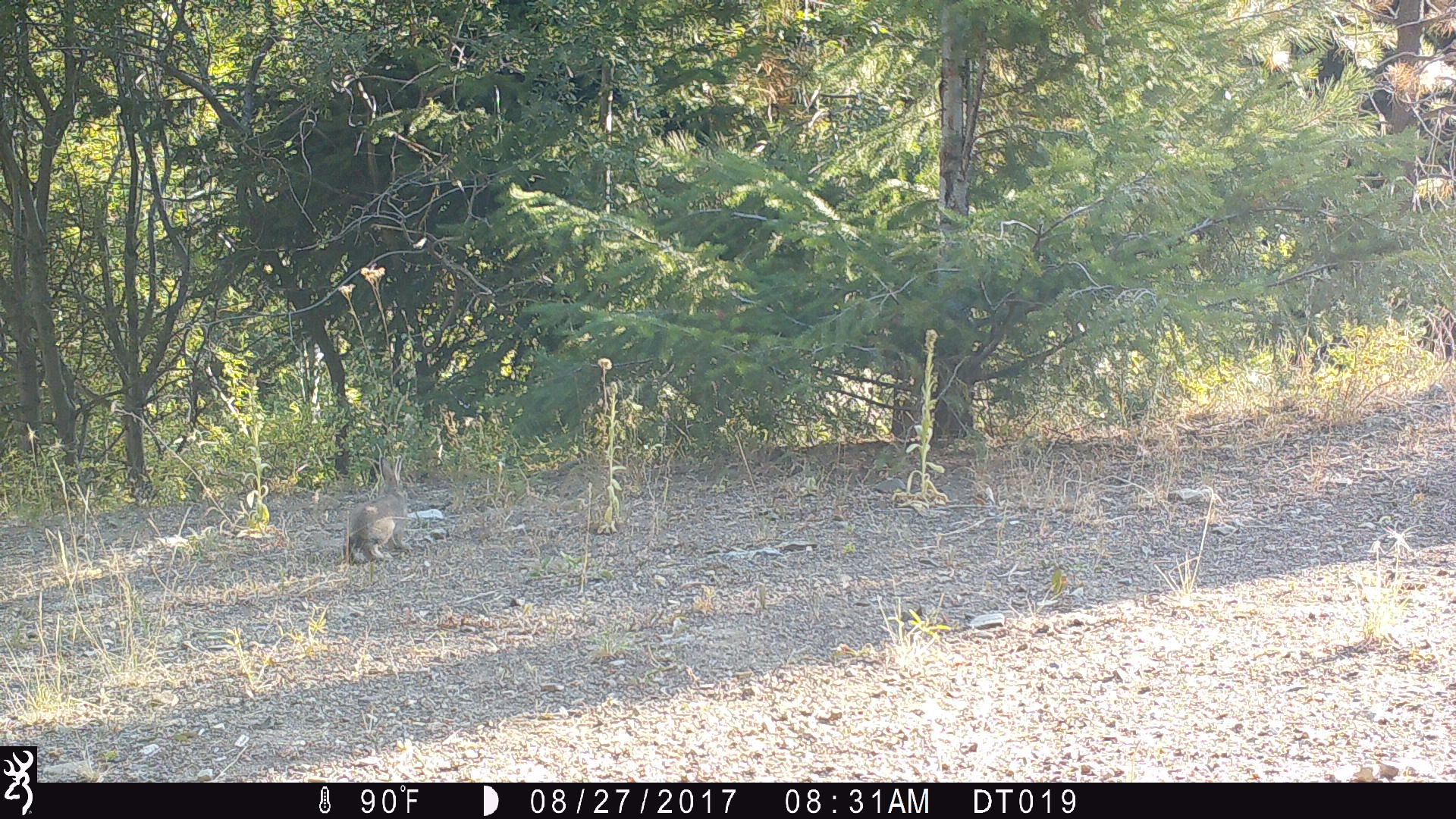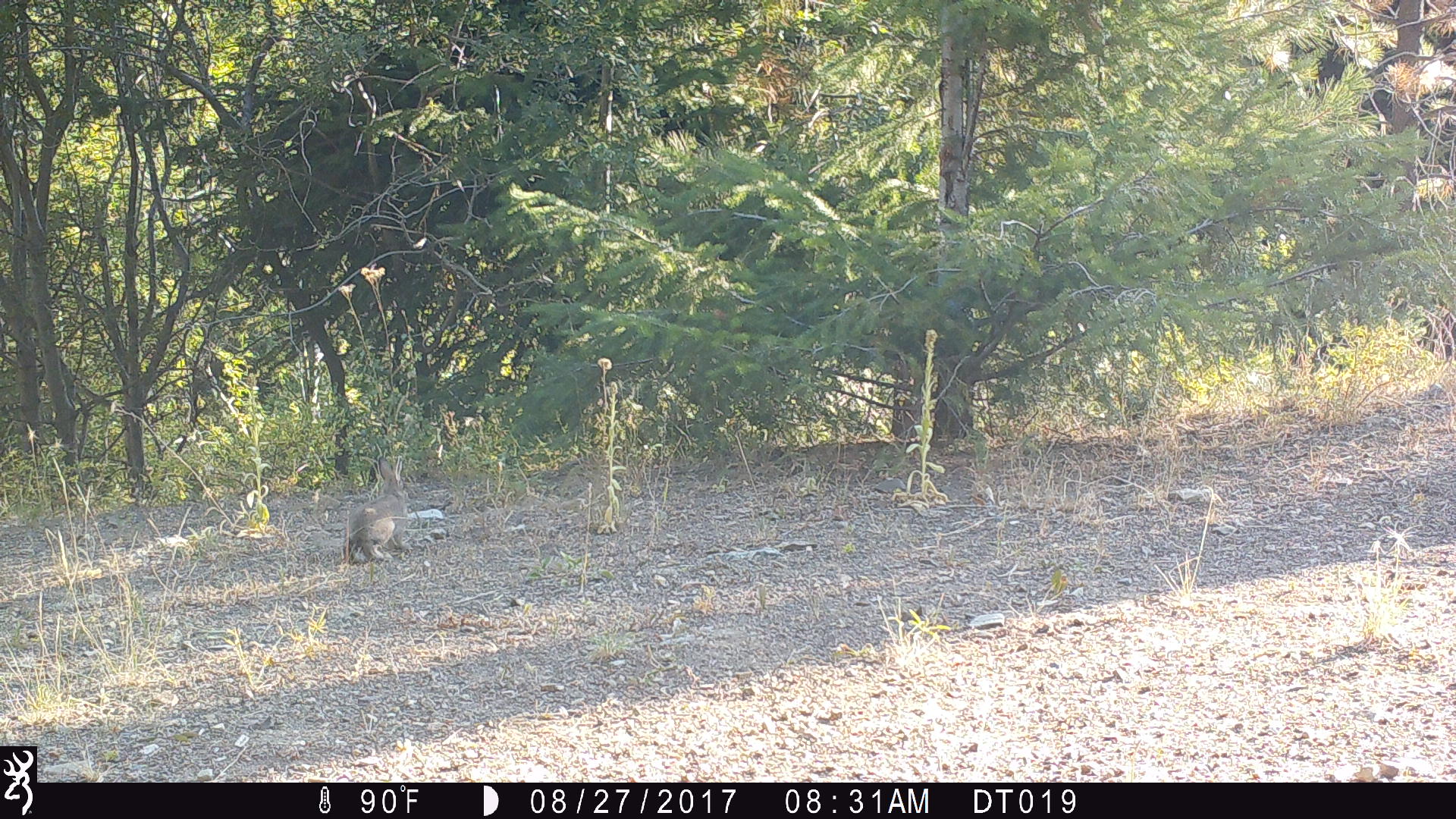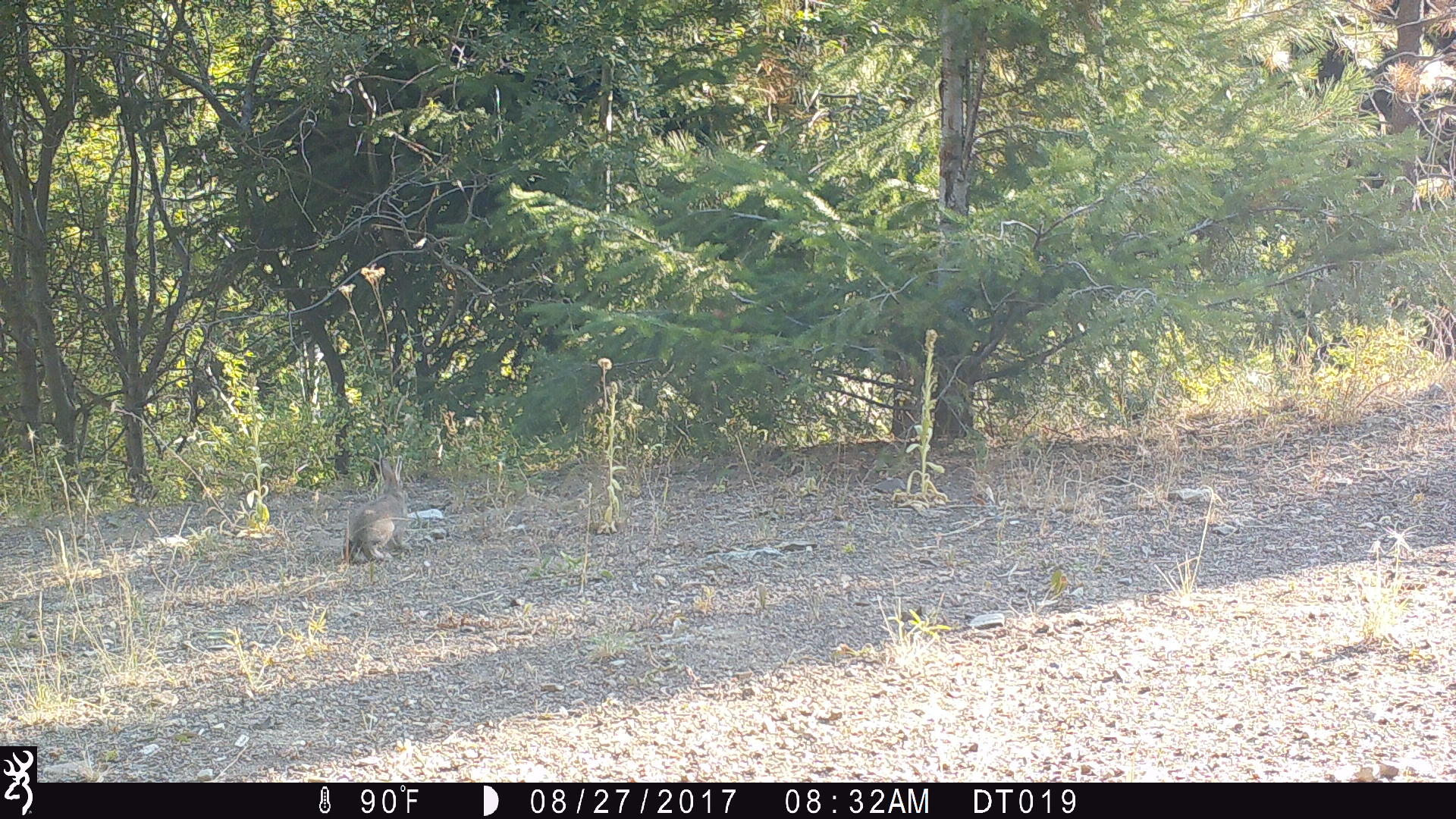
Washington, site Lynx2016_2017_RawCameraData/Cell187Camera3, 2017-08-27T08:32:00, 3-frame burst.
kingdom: Animalia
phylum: Chordata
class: Mammalia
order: Lagomorpha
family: Leporidae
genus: Lepus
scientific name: Lepus americanus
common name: snowshoe hare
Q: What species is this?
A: Lepus americanus (snowshoe hare).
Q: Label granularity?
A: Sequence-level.